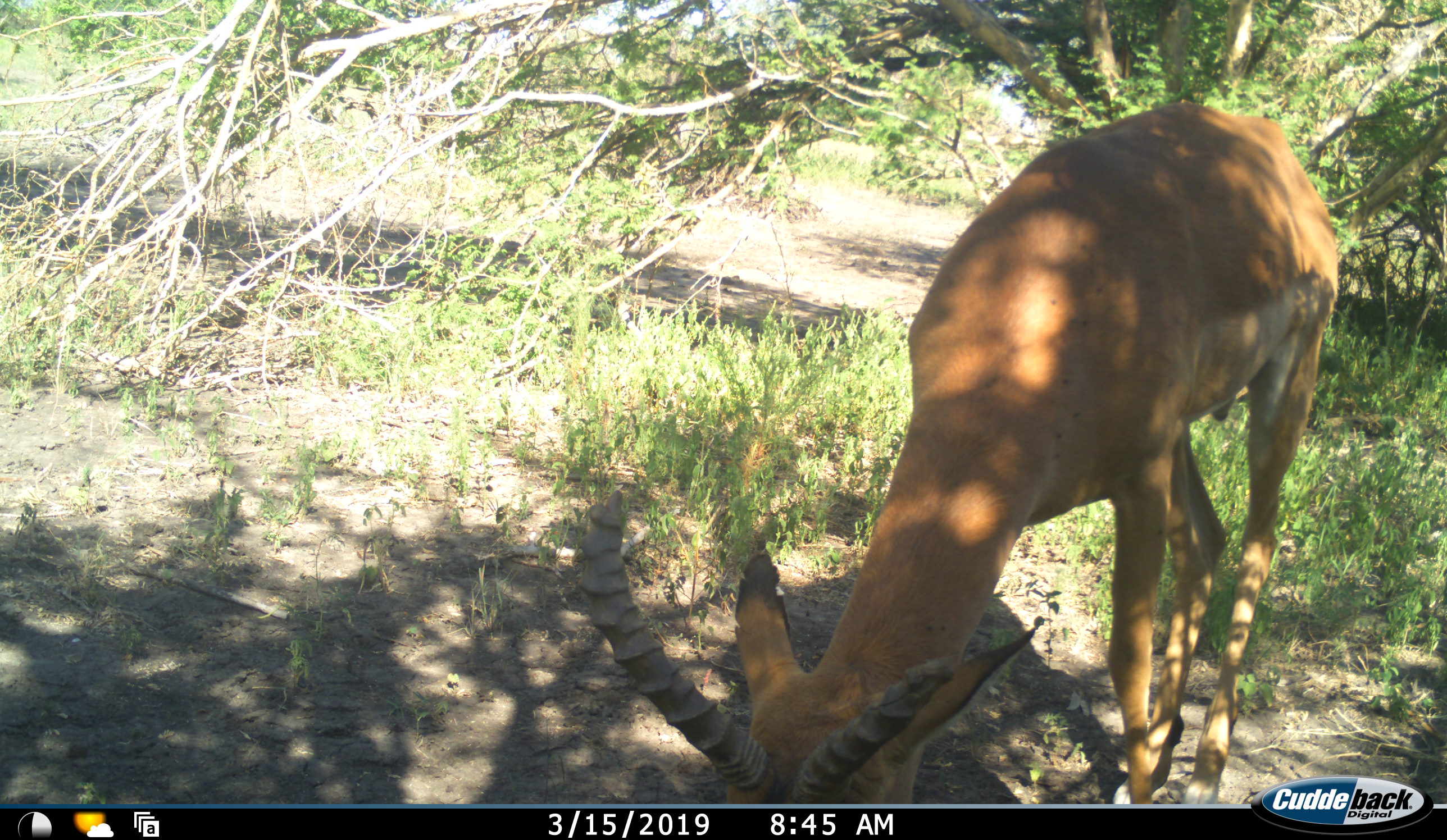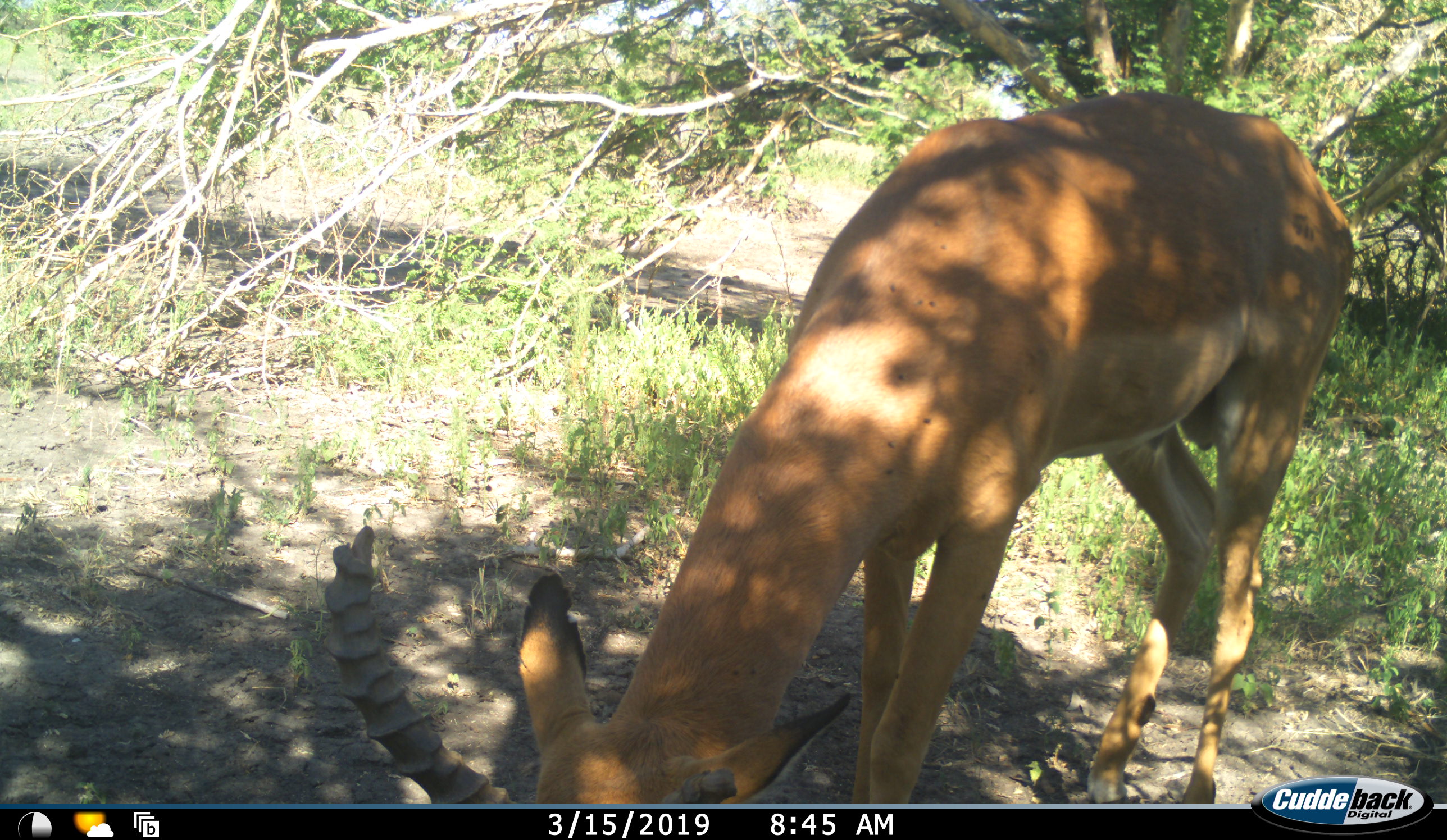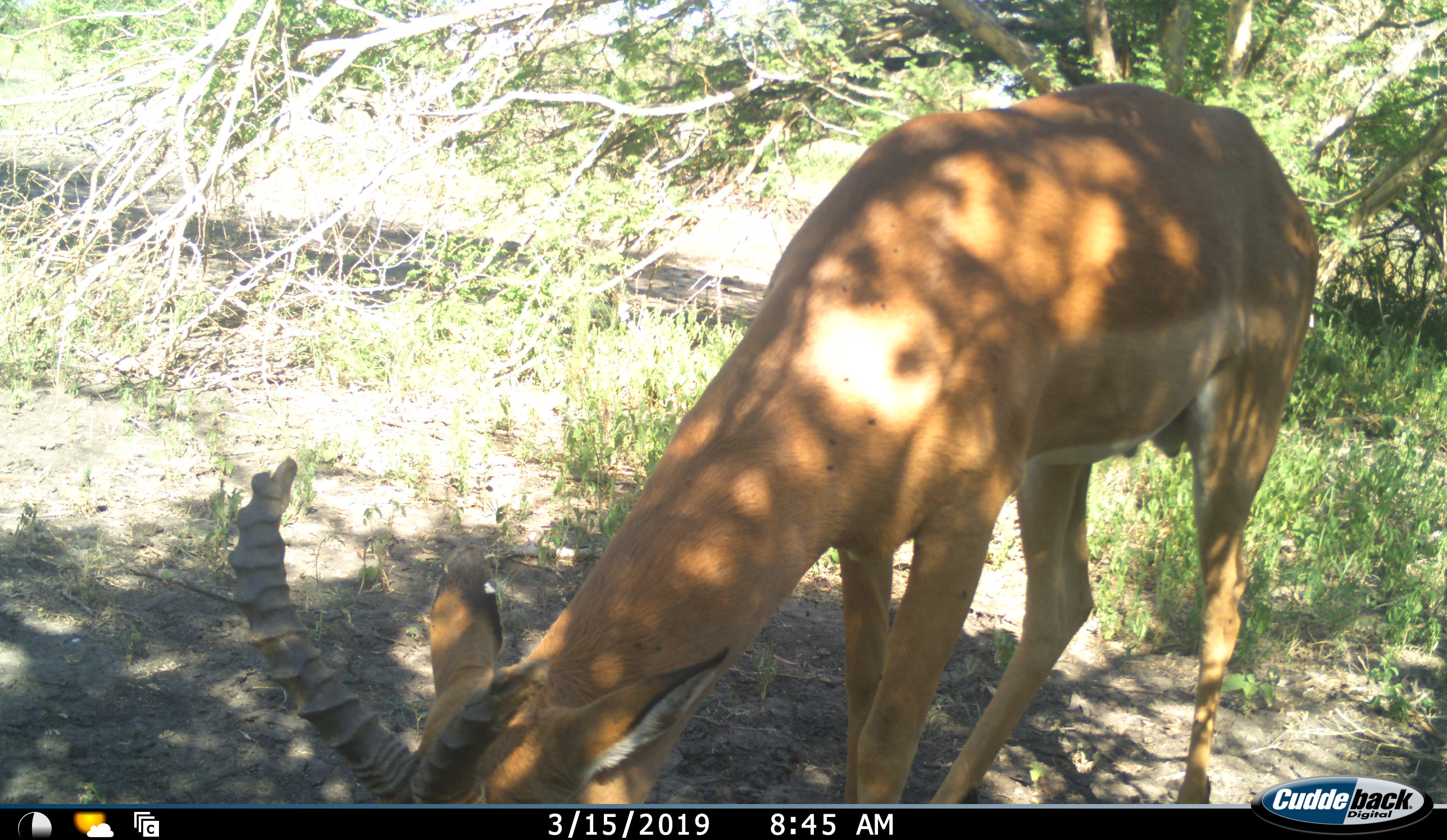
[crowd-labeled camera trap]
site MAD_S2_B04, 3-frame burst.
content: unidentified animal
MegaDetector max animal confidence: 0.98